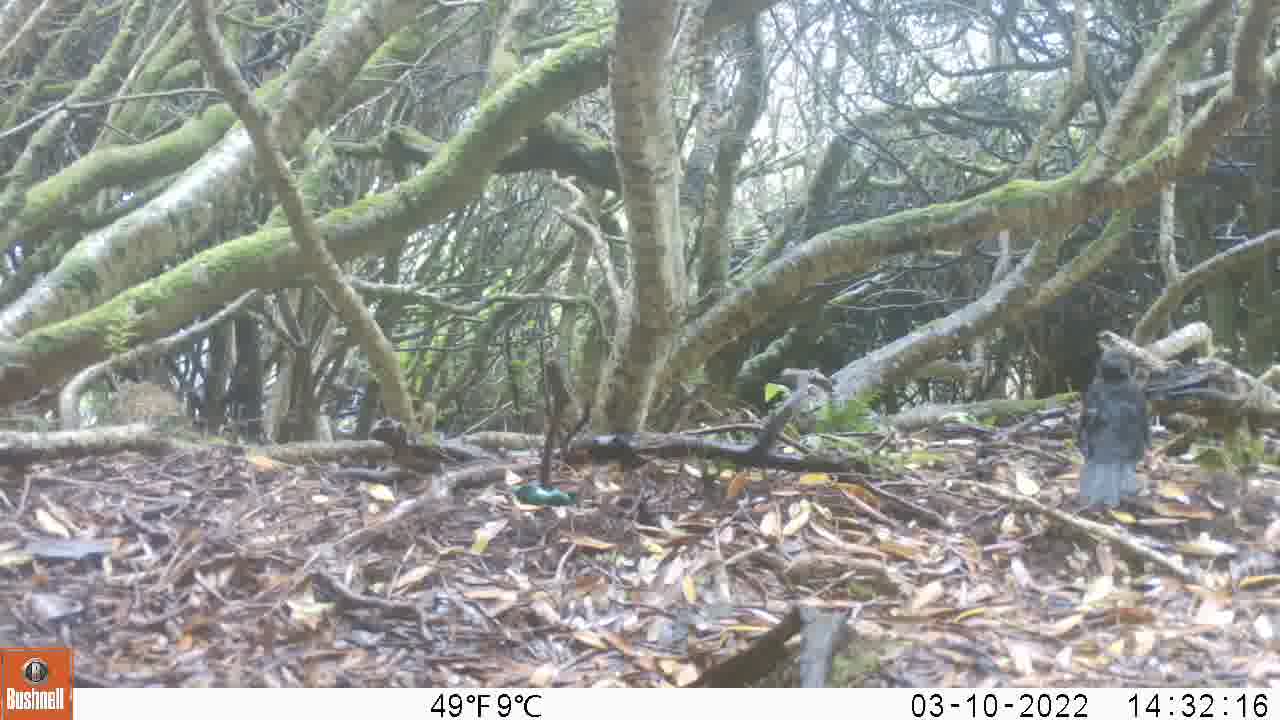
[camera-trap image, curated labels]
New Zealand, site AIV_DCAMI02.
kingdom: Animalia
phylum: Chordata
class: Aves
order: Passeriformes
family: Turdidae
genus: Turdus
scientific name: Turdus merula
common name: eurasian blackbird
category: blackbird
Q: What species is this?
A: Blackbird (eurasian blackbird) (Turdus merula).